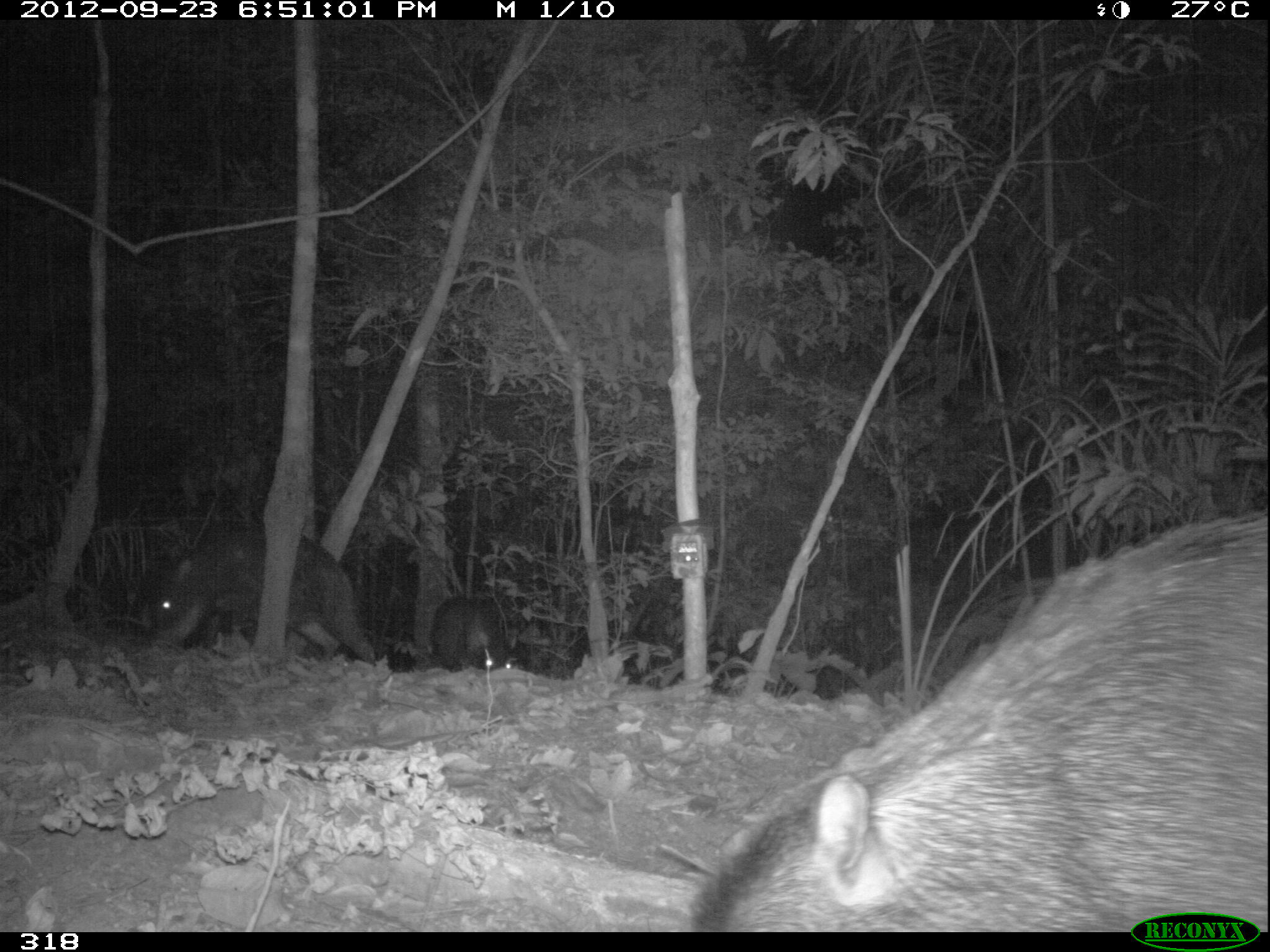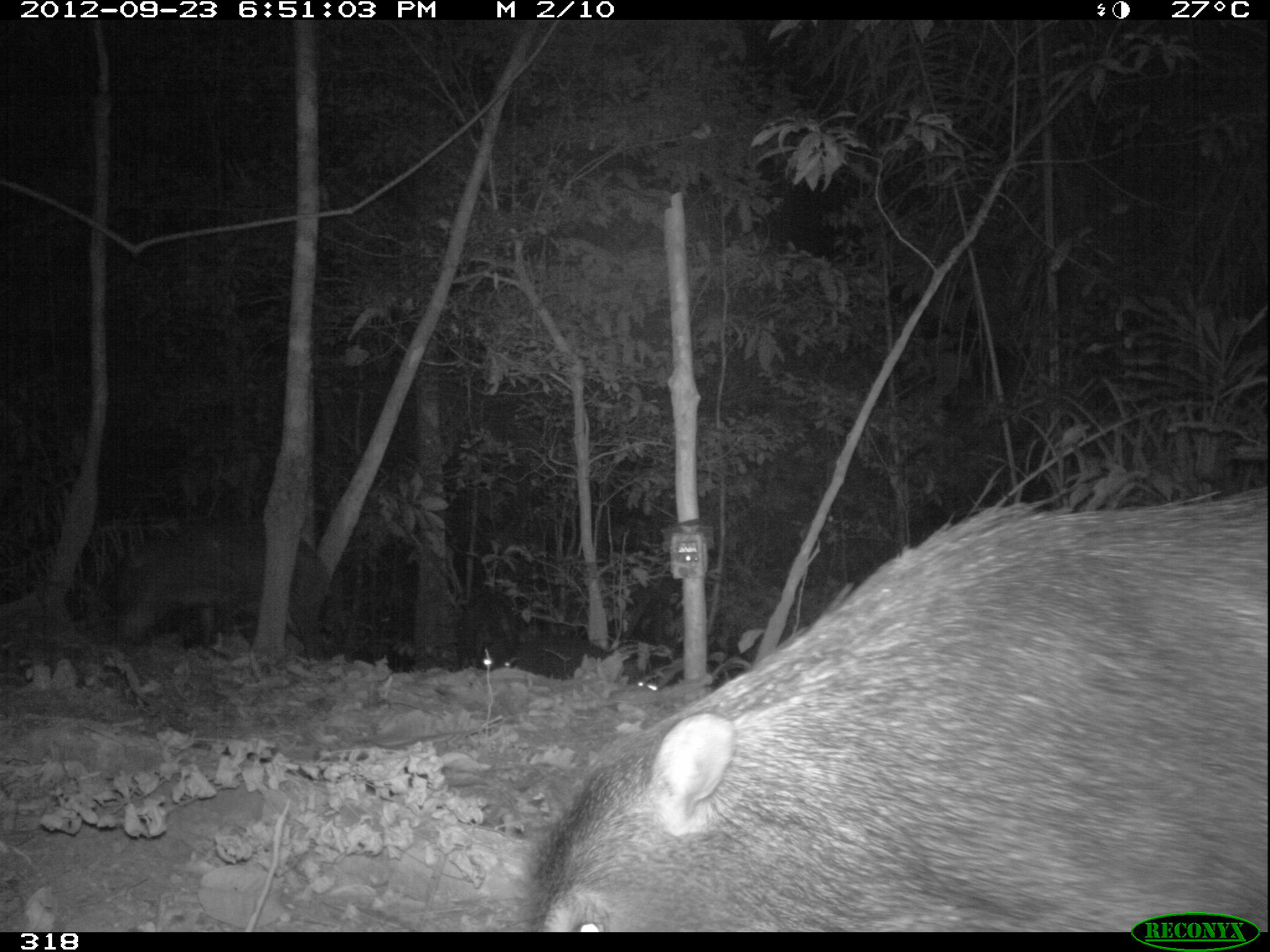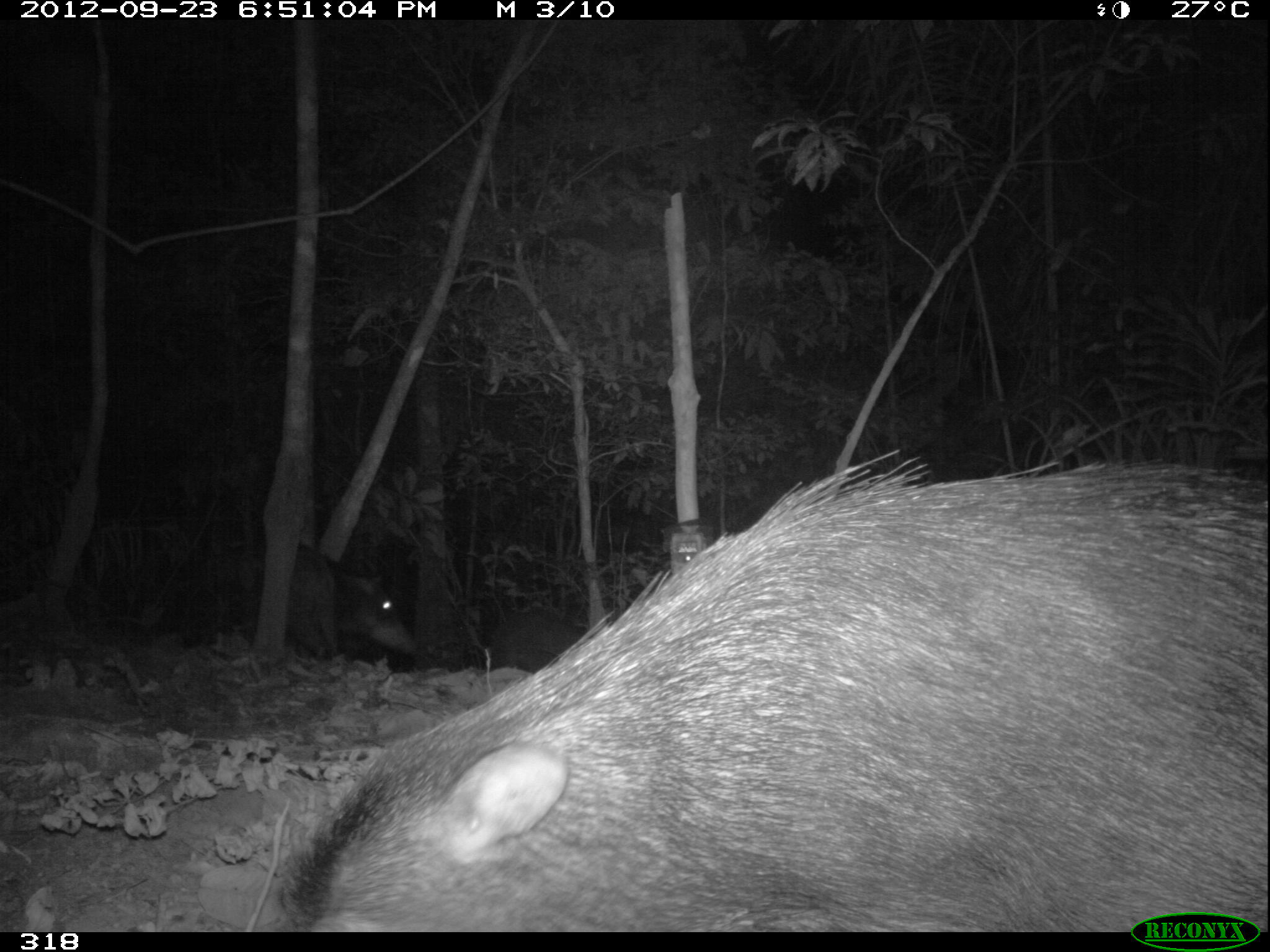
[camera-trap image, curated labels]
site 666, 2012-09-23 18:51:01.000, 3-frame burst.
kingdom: Animalia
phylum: Chordata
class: Mammalia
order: Artiodactyla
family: Tayassuidae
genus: Tayassu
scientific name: Tayassu pecari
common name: white-lipped peccary